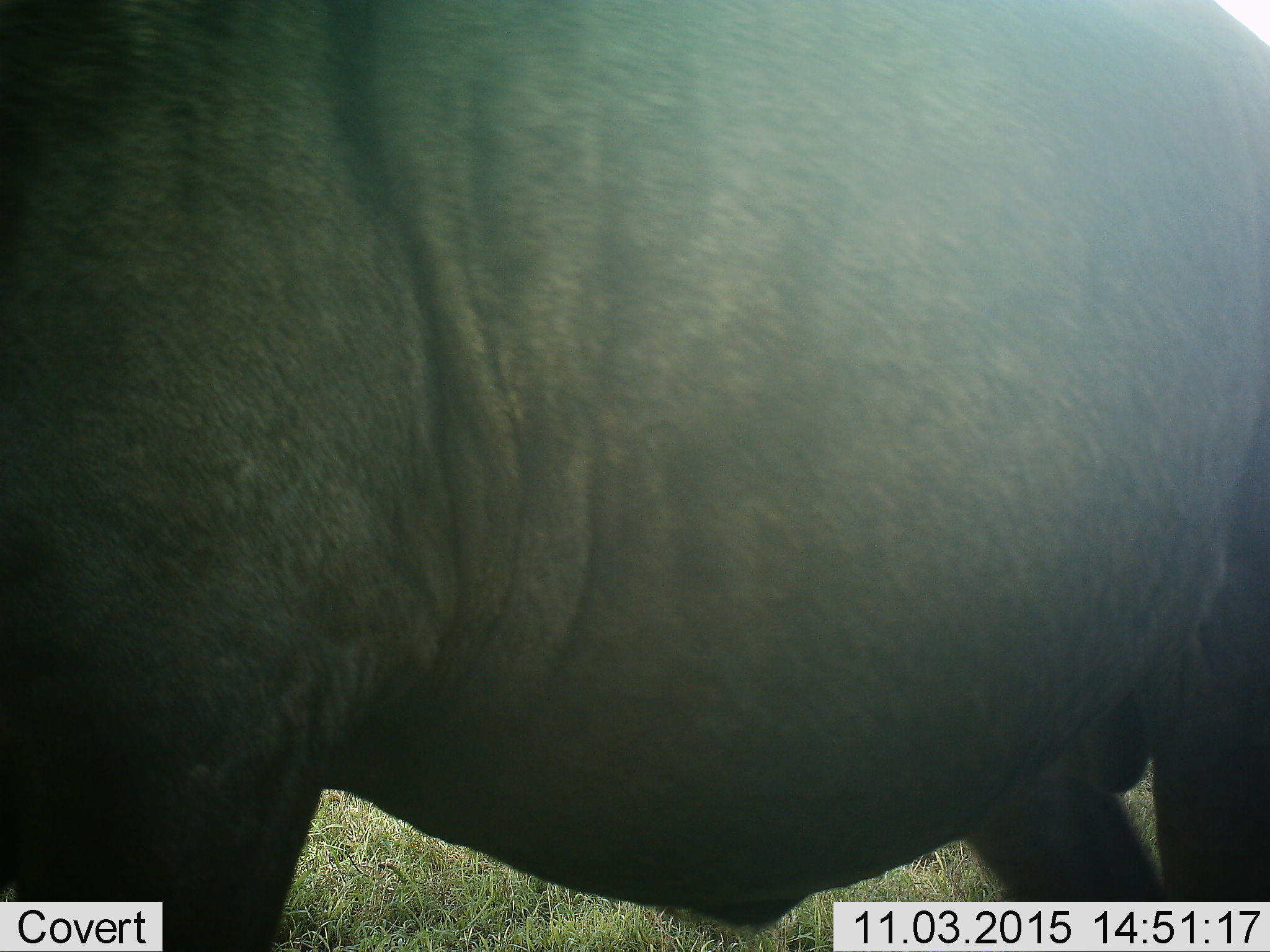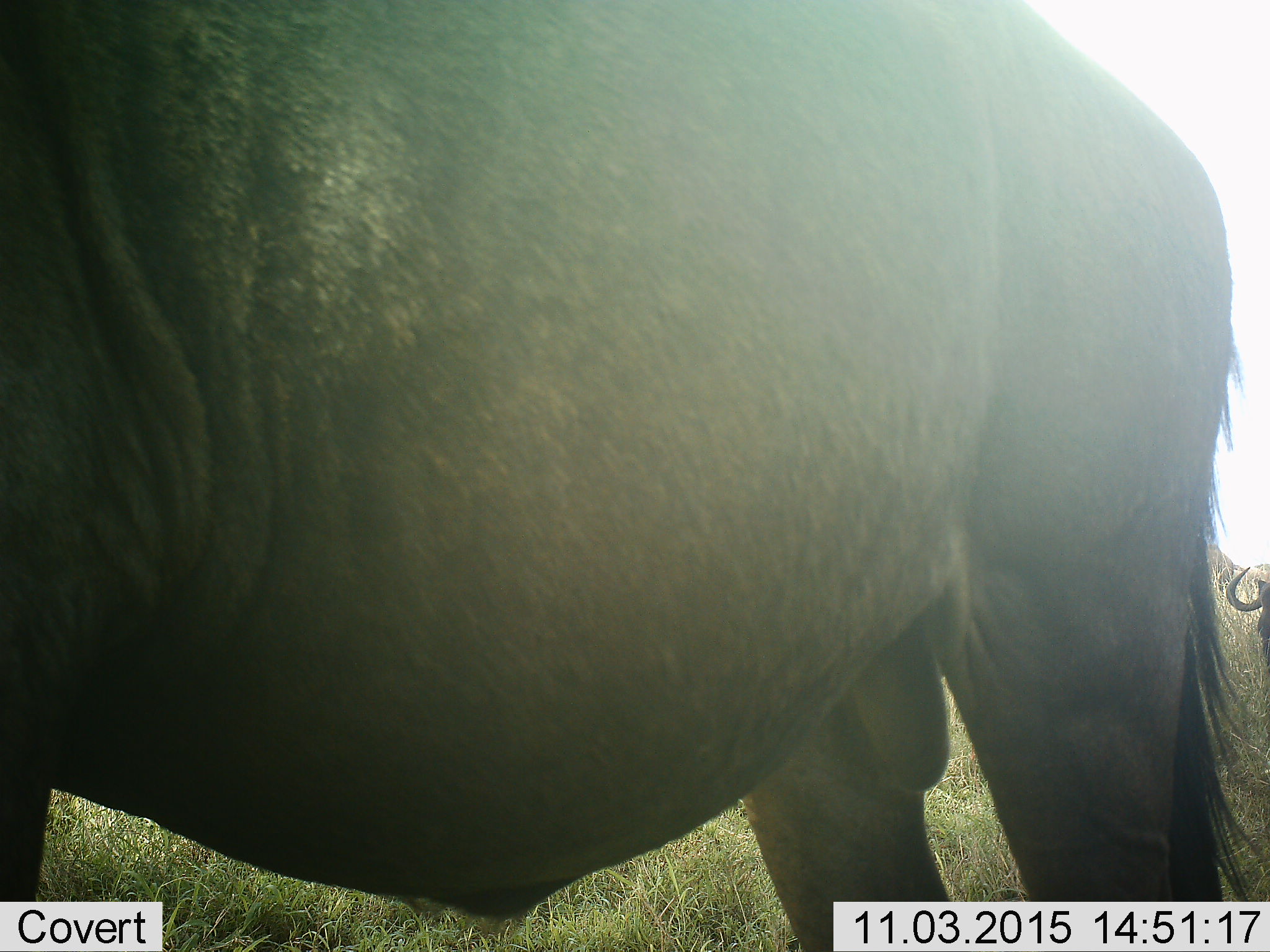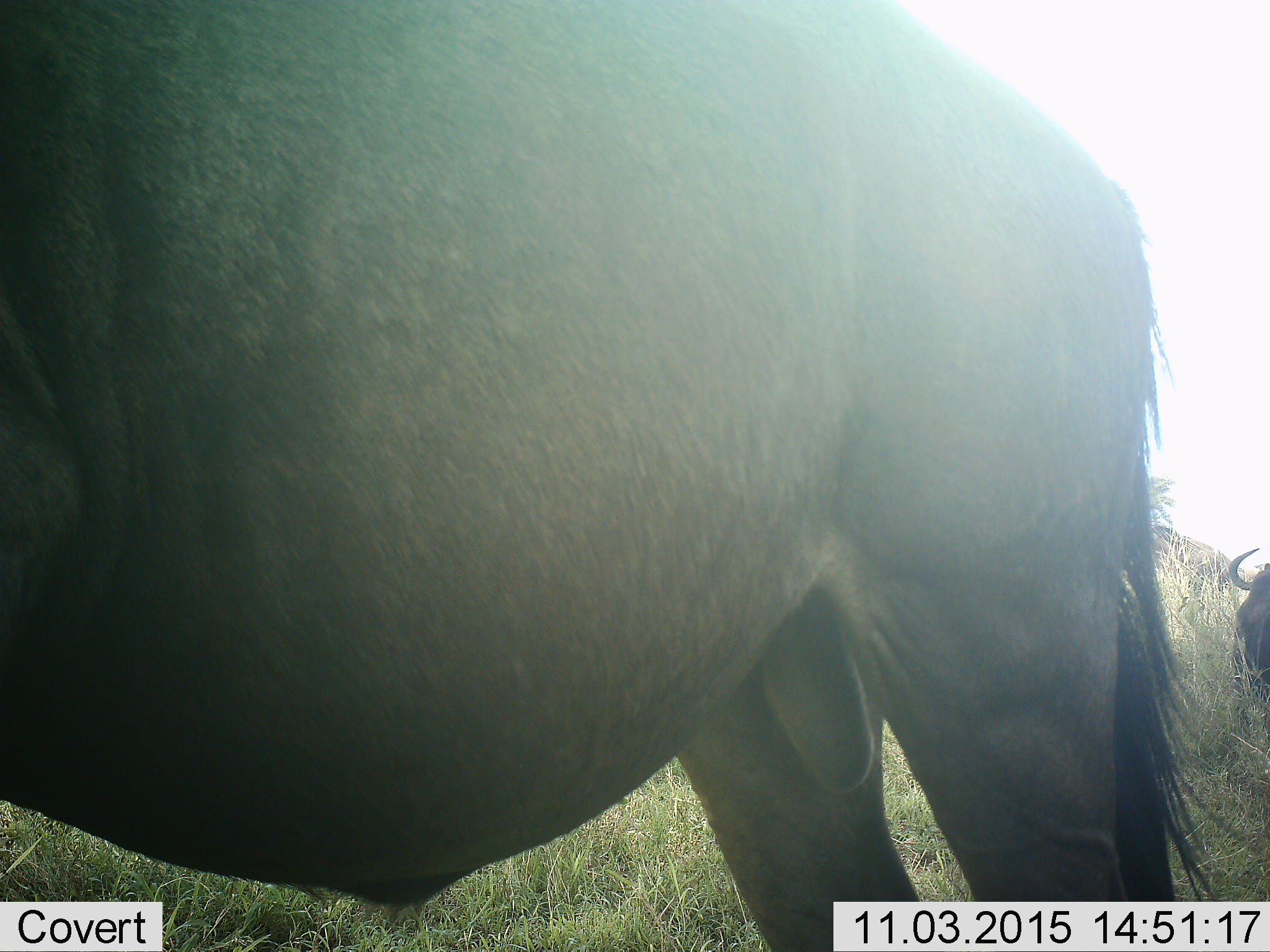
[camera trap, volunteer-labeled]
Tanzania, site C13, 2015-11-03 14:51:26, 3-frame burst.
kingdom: Animalia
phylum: Chordata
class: Mammalia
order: Artiodactyla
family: Bovidae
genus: Connochaetes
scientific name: Connochaetes taurinus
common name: blue wildebeest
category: wildebeest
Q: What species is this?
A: Wildebeest (blue wildebeest) (Connochaetes taurinus).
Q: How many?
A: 2.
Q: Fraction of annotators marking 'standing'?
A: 25%.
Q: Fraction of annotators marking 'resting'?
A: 0%.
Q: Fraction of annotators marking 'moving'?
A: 83%.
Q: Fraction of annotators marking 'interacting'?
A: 0%.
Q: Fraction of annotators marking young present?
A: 0%.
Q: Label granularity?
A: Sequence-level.